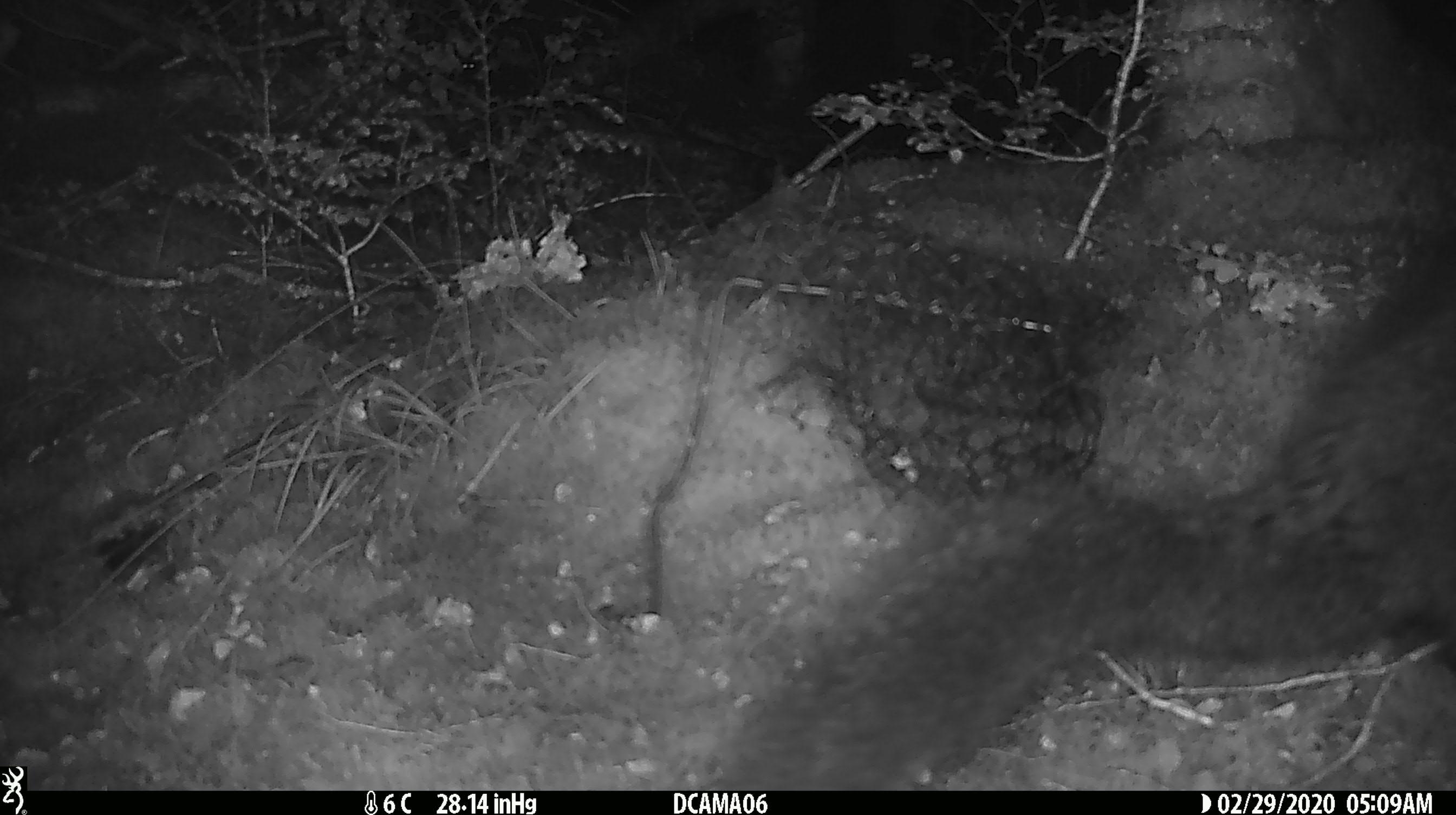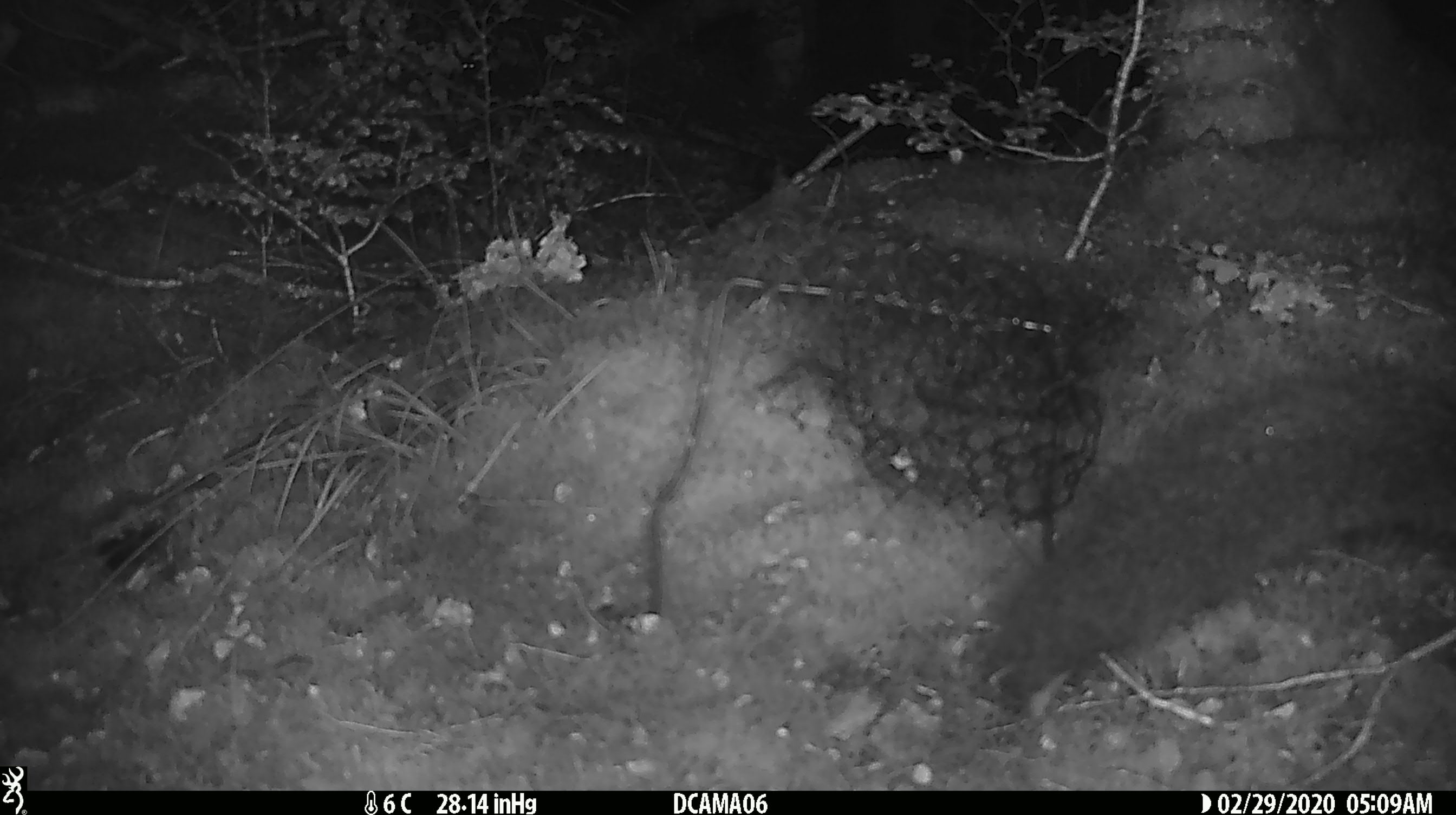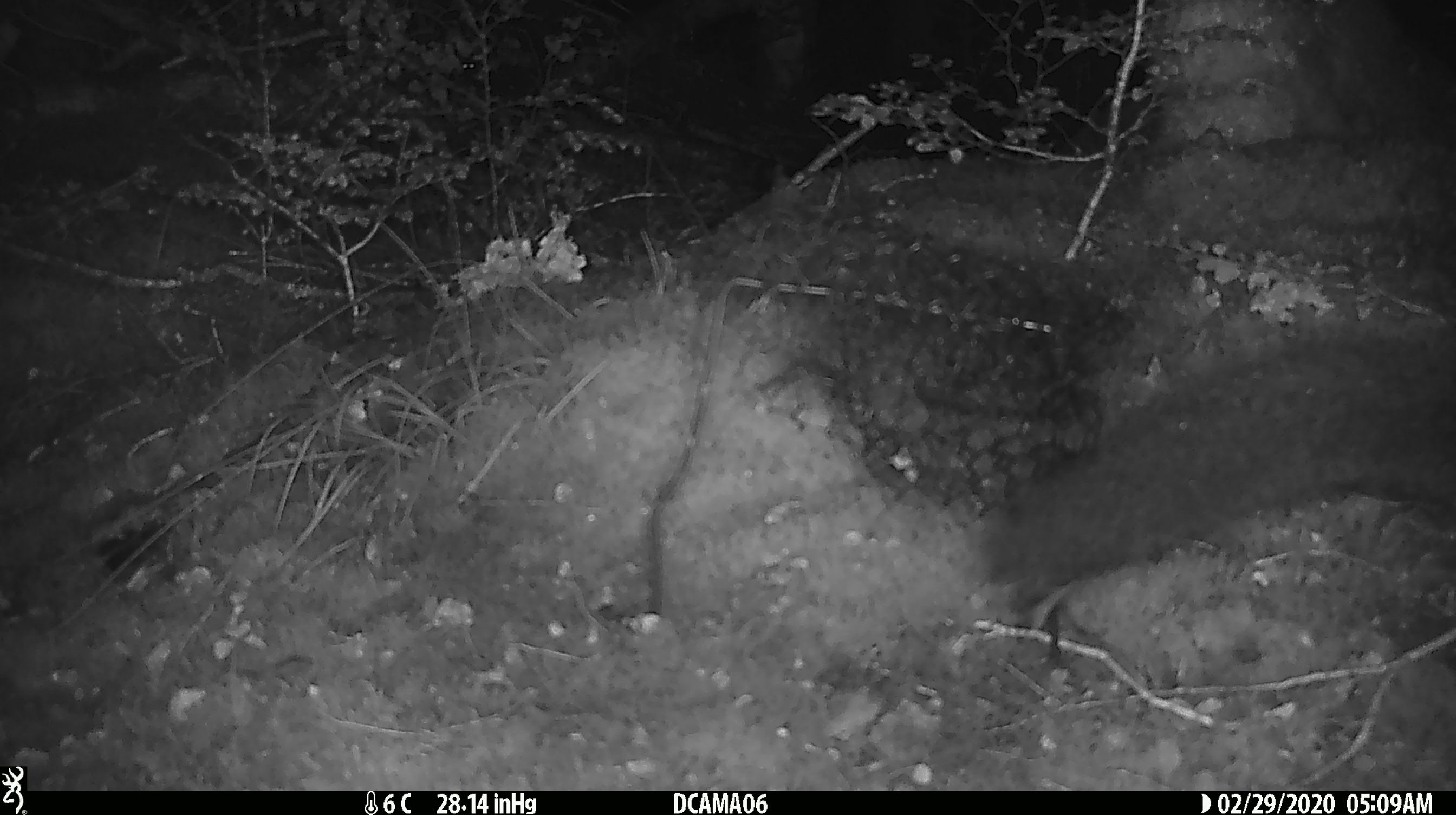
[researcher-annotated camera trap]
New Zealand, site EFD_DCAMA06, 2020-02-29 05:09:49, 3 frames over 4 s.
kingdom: Animalia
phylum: Chordata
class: Mammalia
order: Diprotodontia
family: Phalangeridae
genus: Trichosurus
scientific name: Trichosurus vulpecula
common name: common brushtail possum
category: possum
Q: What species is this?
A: Possum (common brushtail possum) (Trichosurus vulpecula).